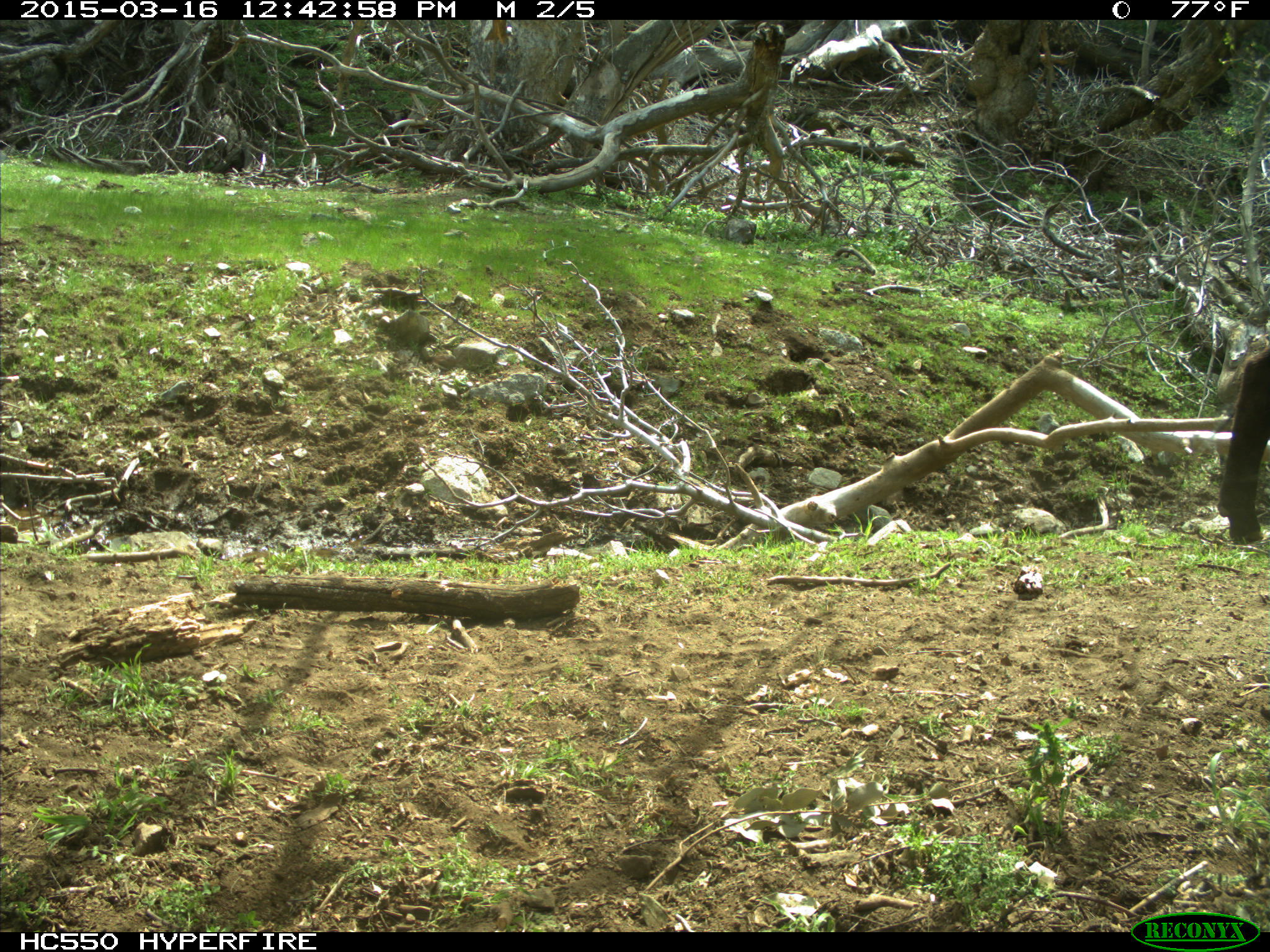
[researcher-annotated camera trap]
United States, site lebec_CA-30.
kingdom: Animalia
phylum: Chordata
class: Mammalia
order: Artiodactyla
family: Bovidae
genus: Bos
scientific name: Bos taurus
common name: domestic cow